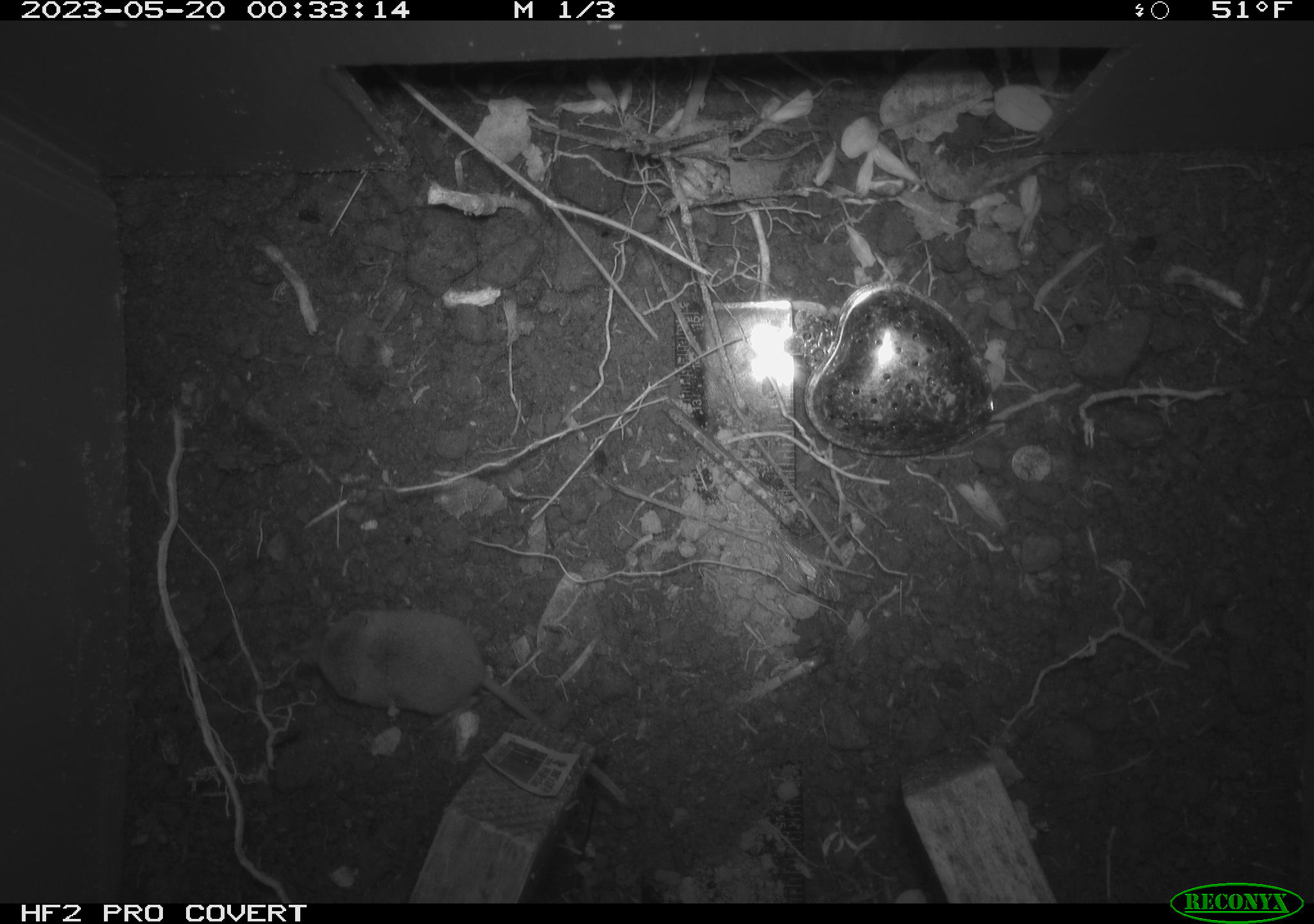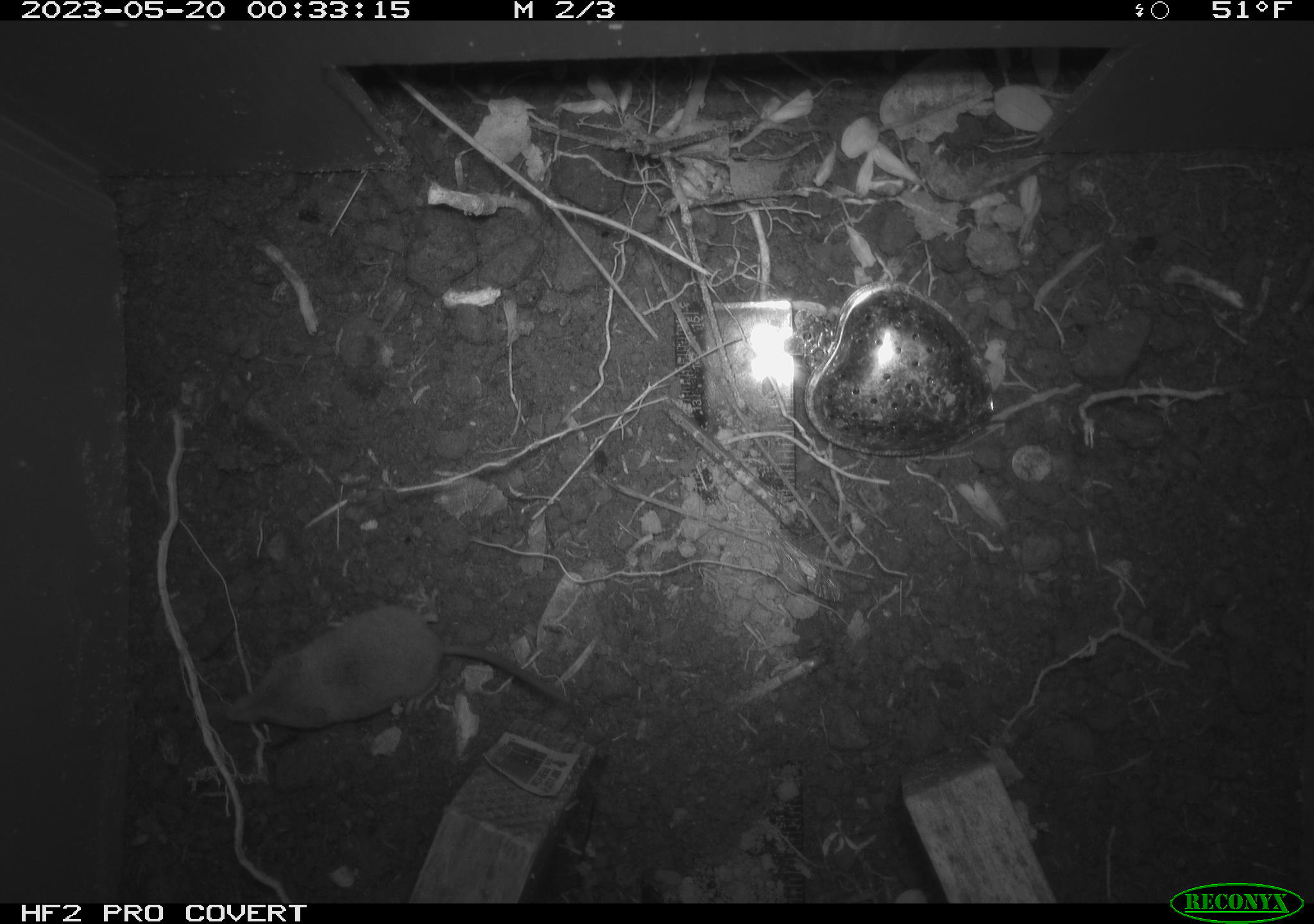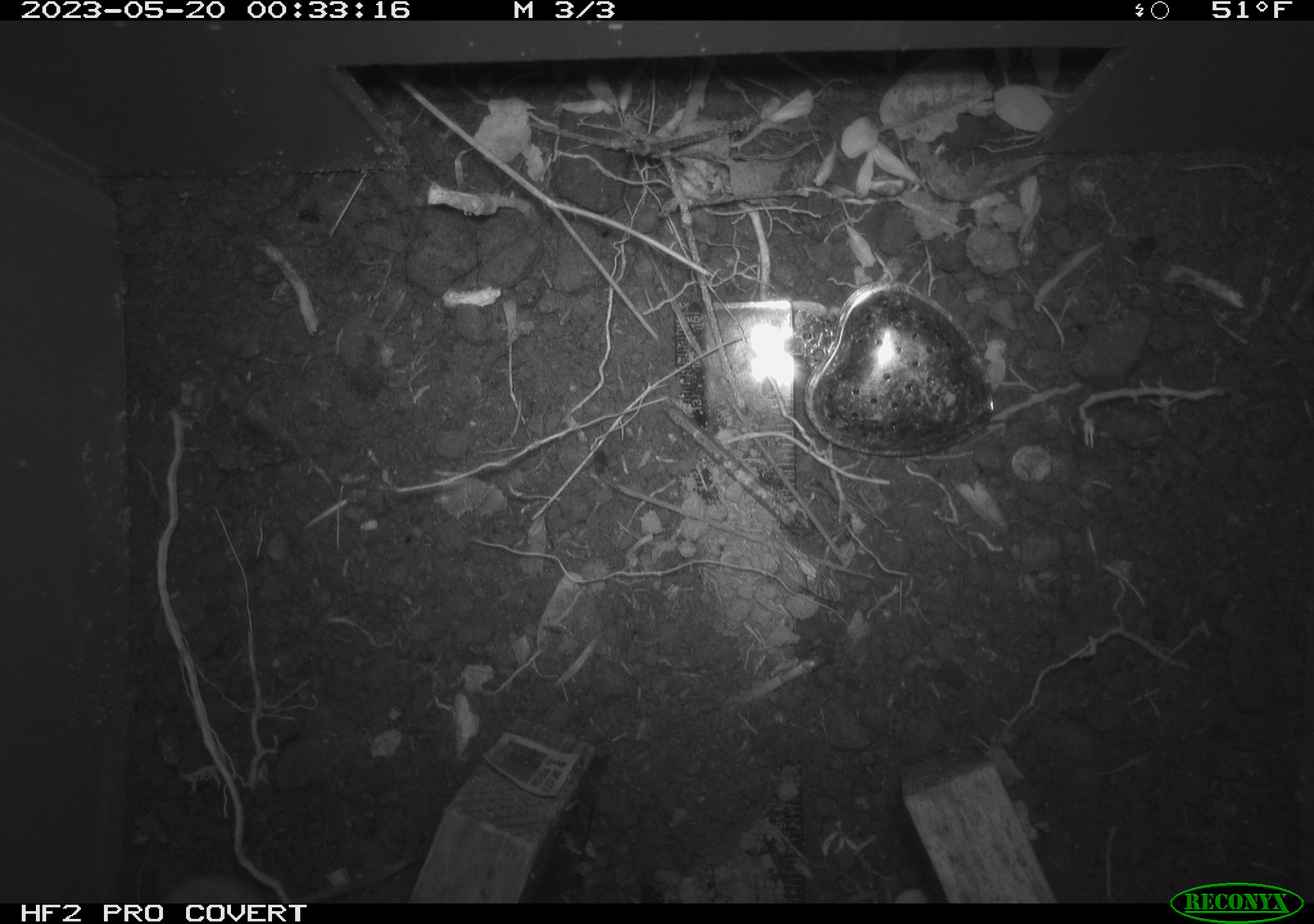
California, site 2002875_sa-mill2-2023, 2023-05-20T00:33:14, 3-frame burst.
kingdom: Animalia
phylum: Chordata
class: Mammalia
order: Eulipotyphla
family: Soricidae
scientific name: Soricidae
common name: shrews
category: soricidae family